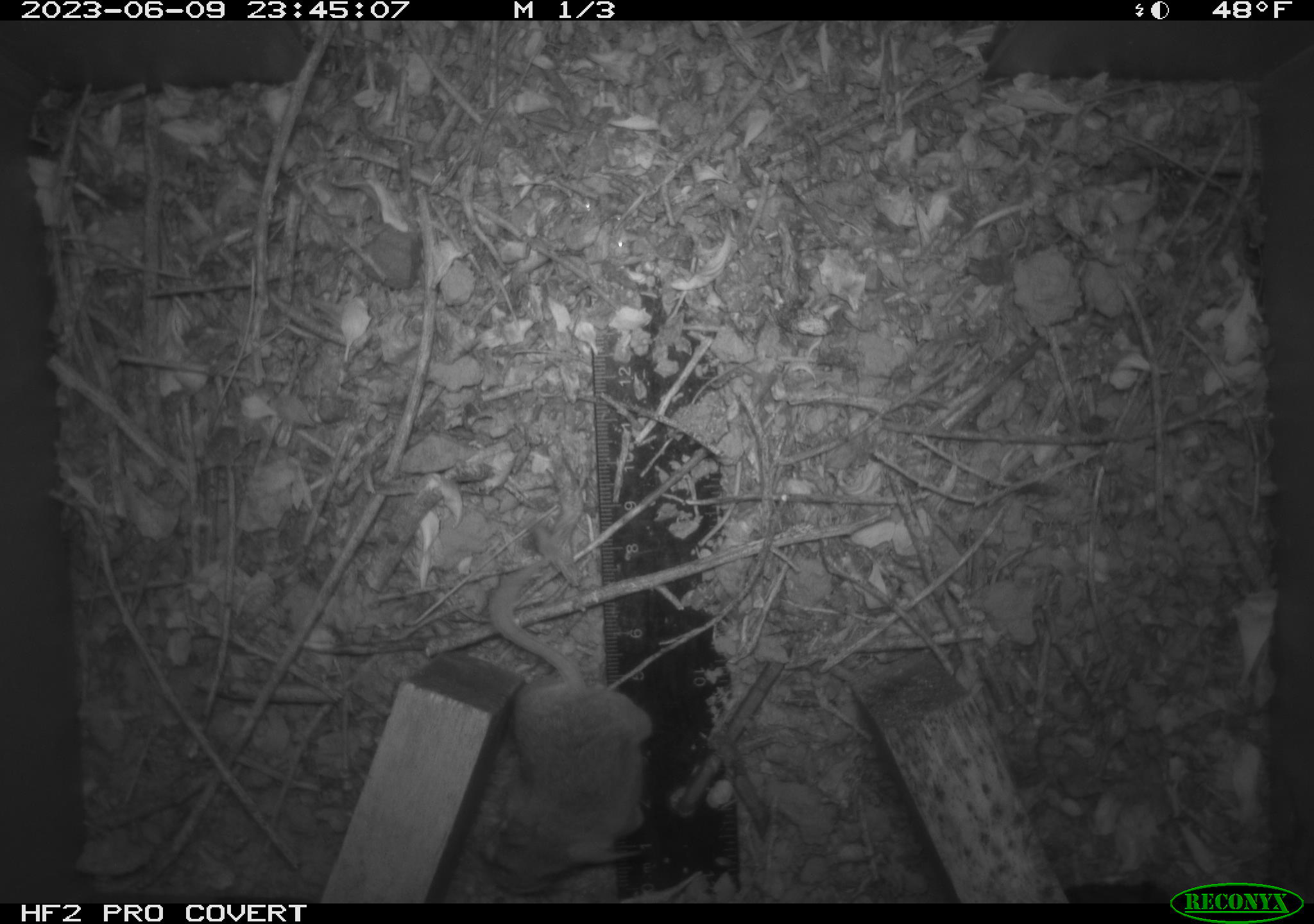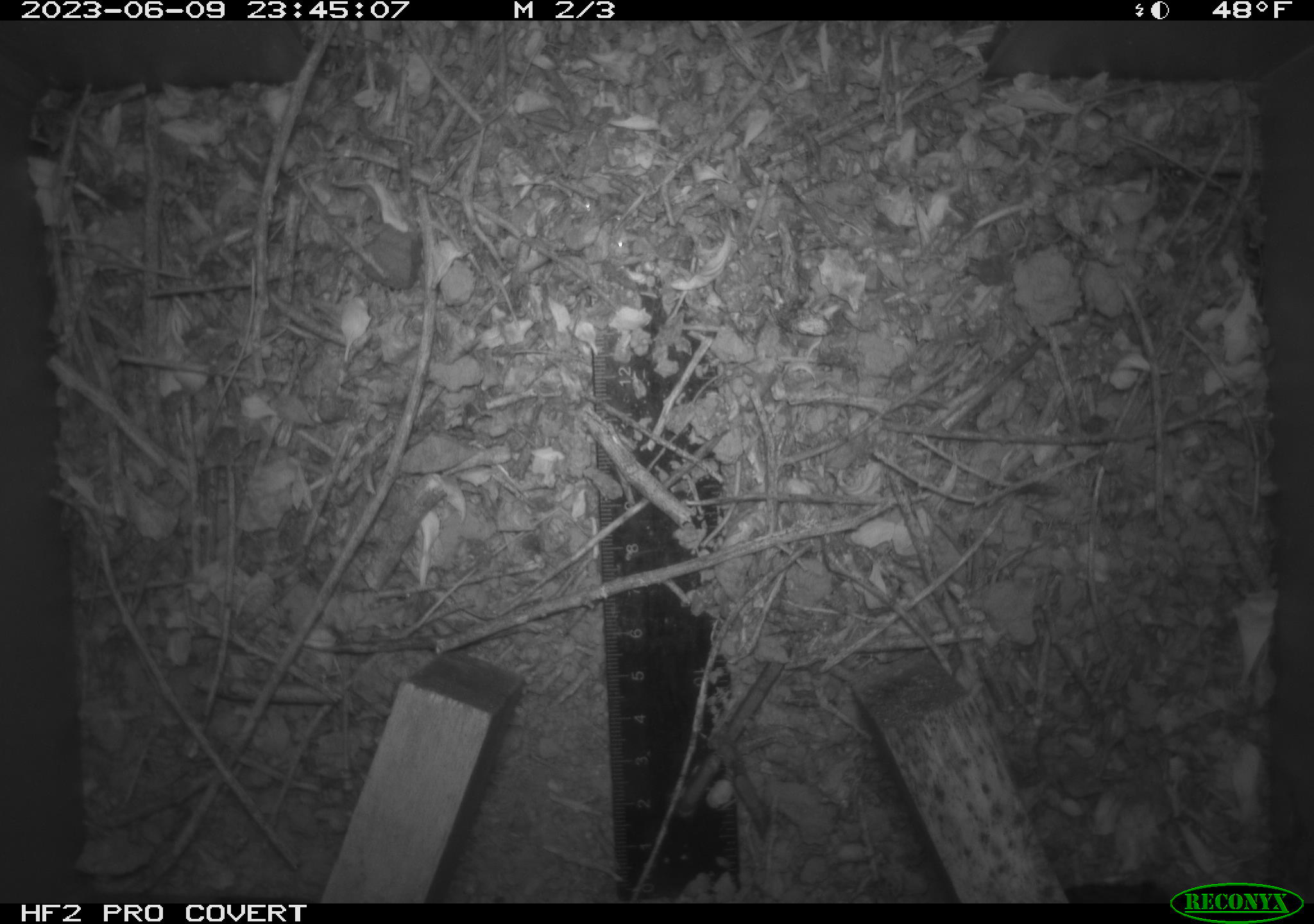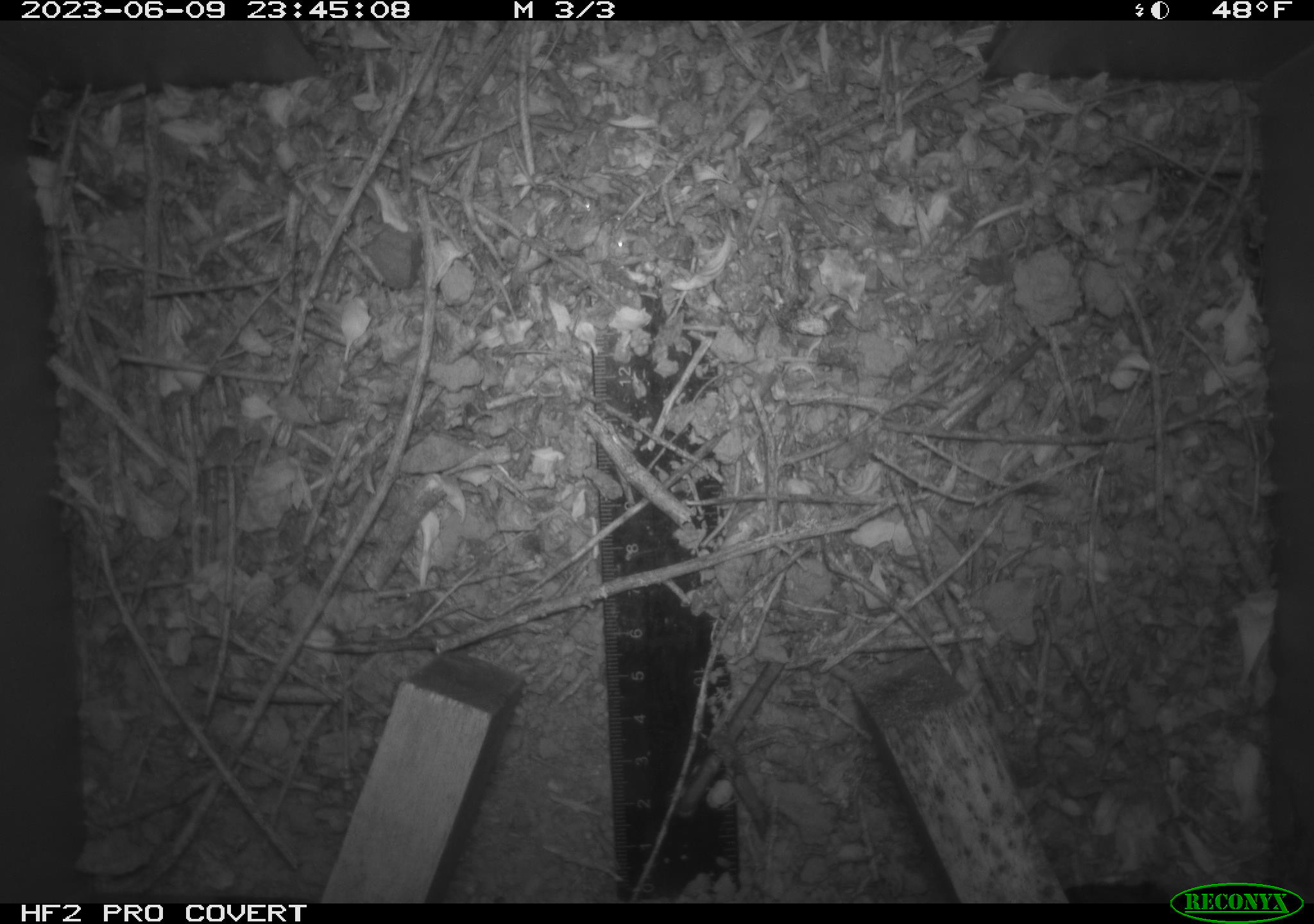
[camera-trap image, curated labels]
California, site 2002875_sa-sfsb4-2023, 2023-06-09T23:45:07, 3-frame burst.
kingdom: Animalia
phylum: Chordata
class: Mammalia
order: Rodentia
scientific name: Rodentia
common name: mouse species